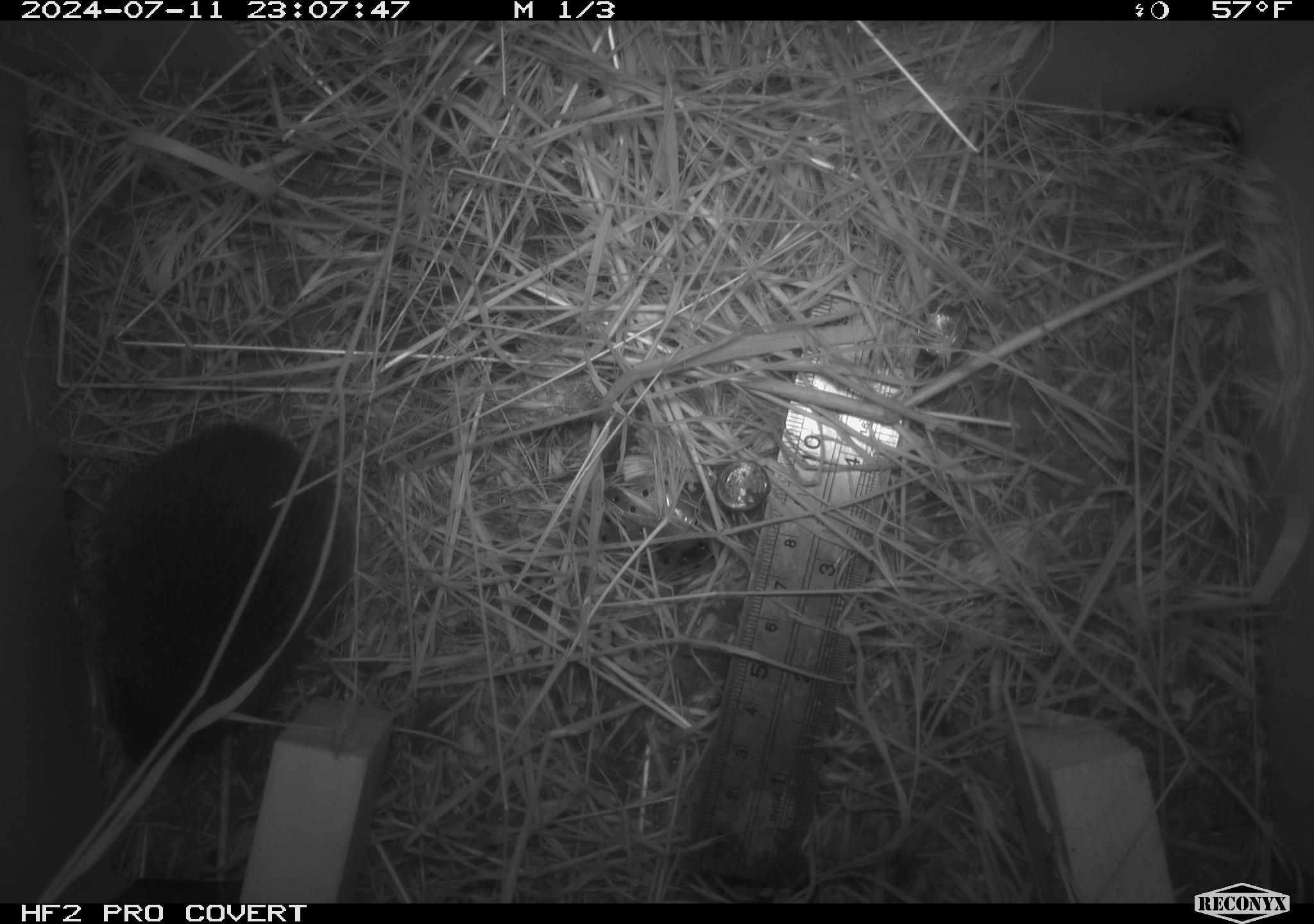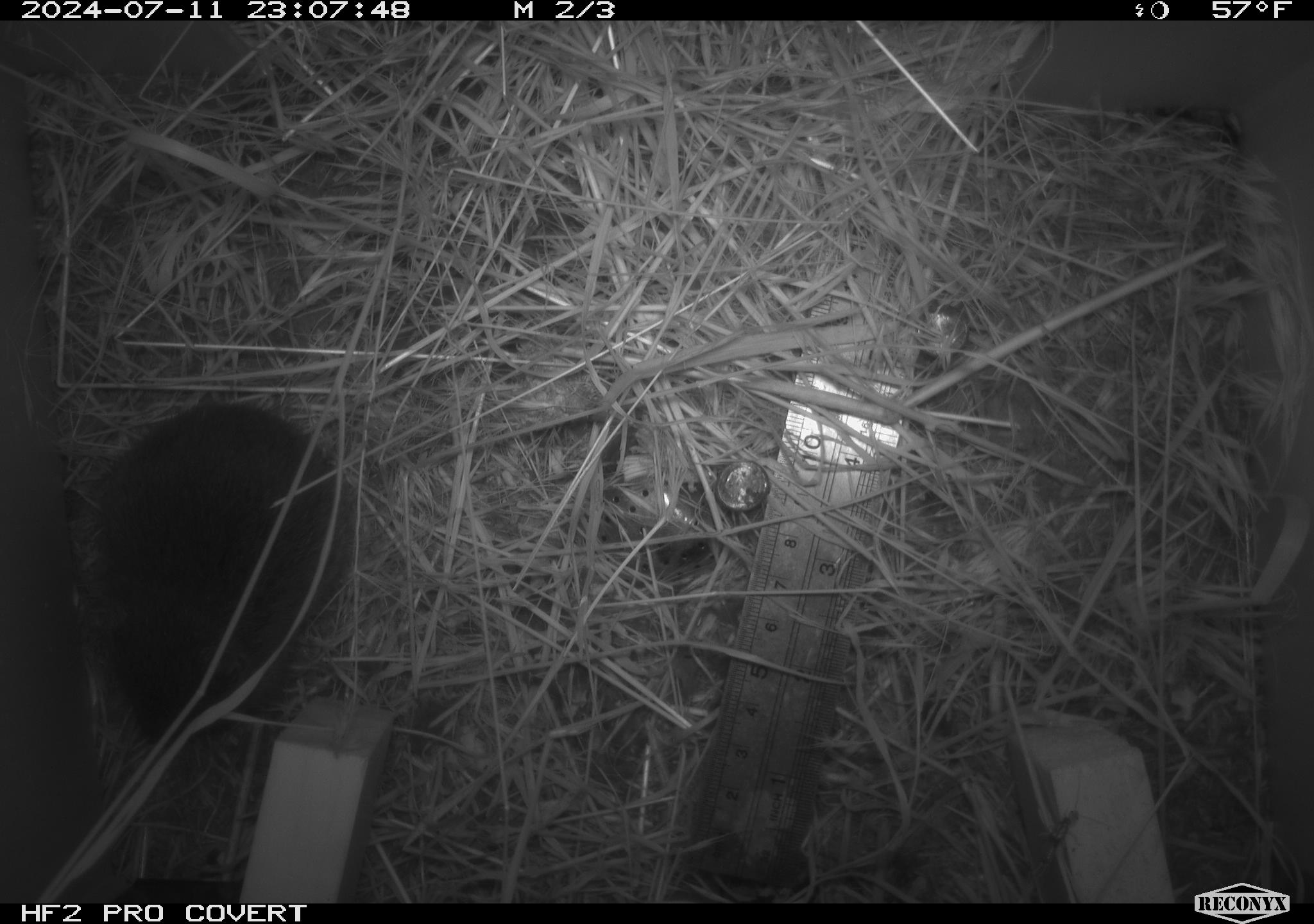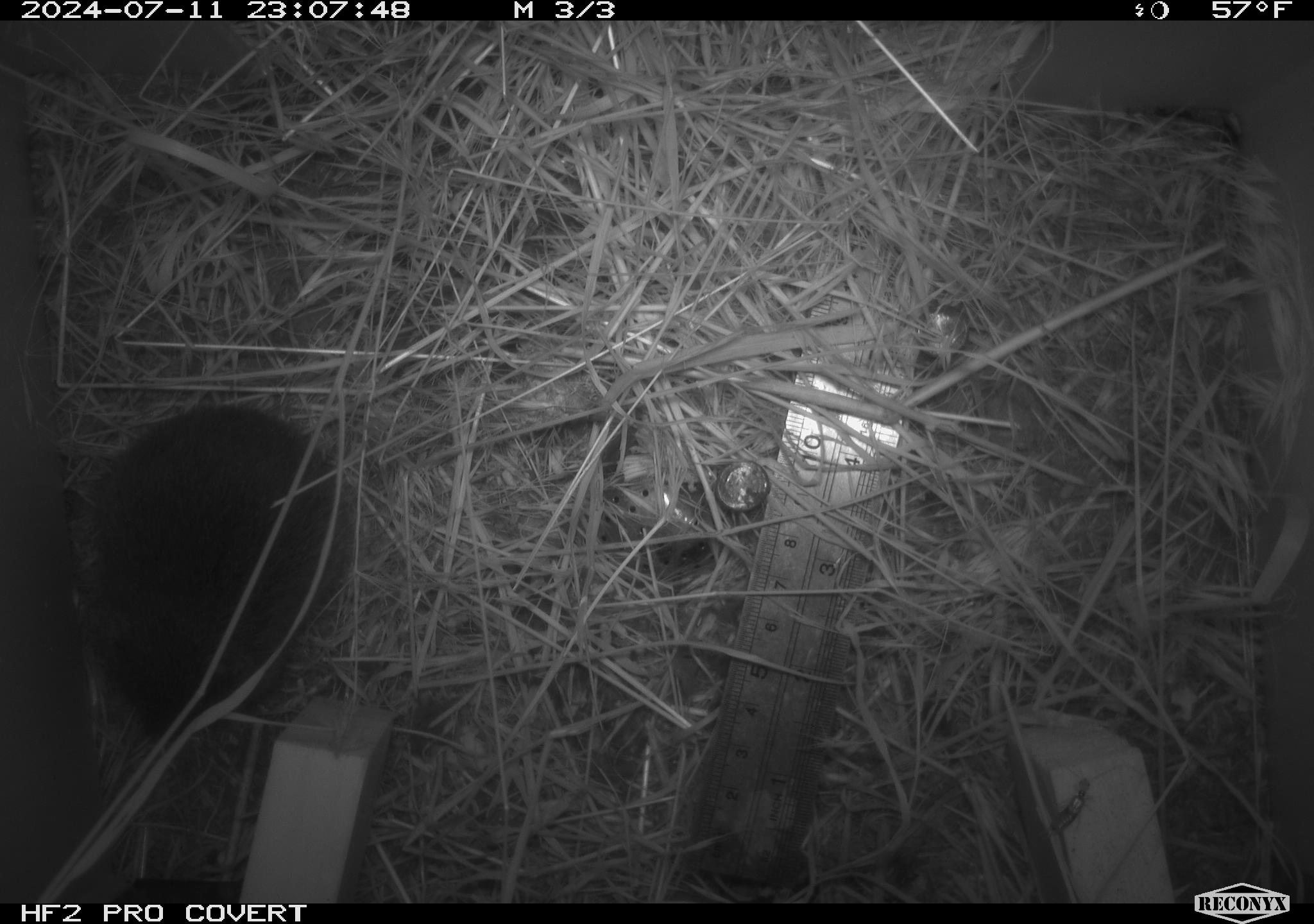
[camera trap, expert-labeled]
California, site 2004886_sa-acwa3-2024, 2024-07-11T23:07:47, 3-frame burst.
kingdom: Animalia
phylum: Chordata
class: Mammalia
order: Rodentia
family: Cricetidae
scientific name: Arvicolinae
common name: voles, lemmings, and muskrats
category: arvicolinae subfamily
Arvicolinae subfamily (voles, lemmings, and muskrats) (Arvicolinae).